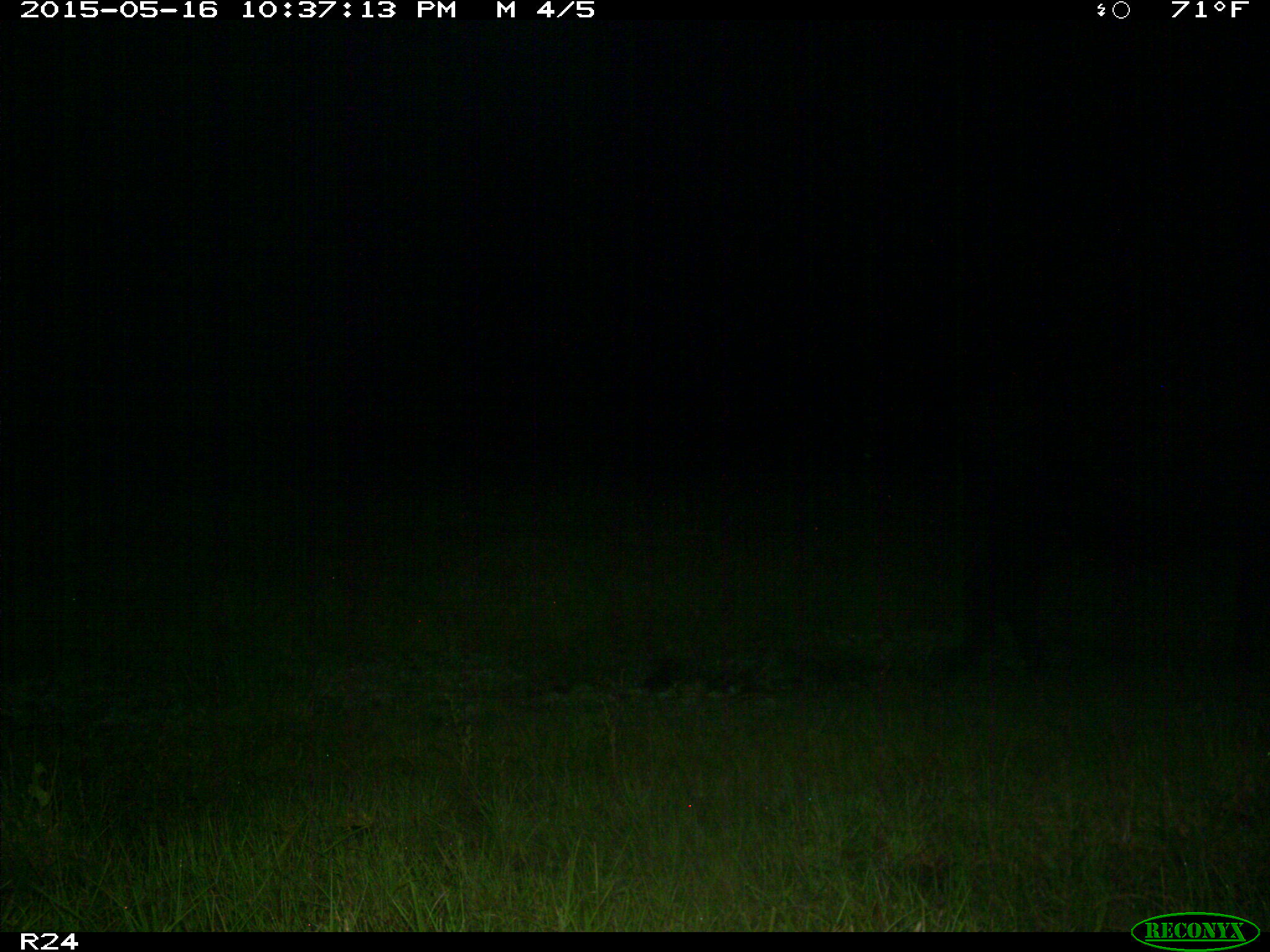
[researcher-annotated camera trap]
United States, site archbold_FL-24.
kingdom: Animalia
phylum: Chordata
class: Mammalia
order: Artiodactyla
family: Bovidae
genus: Bos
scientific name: Bos taurus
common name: domestic cow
Bos taurus (domestic cow).